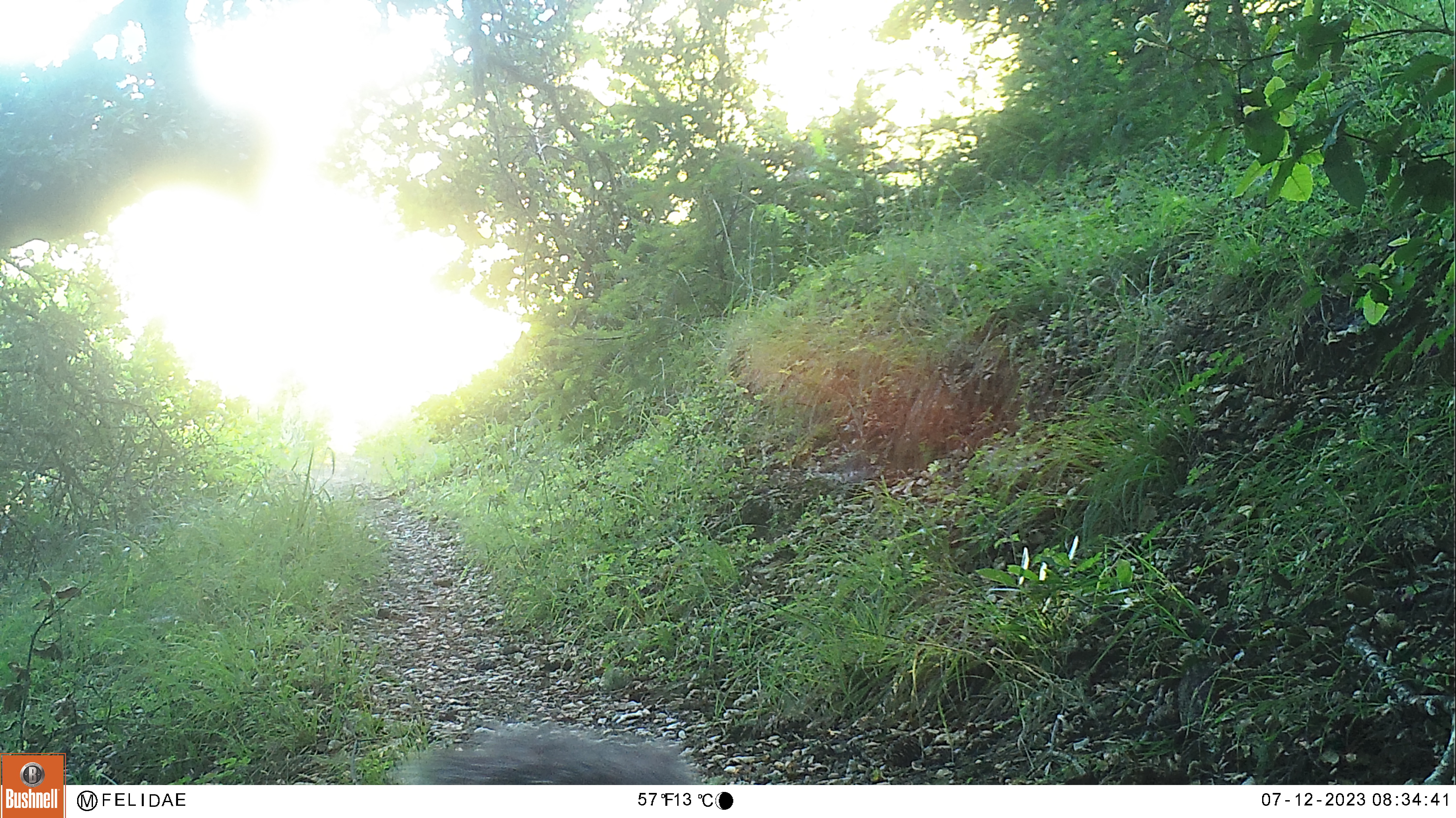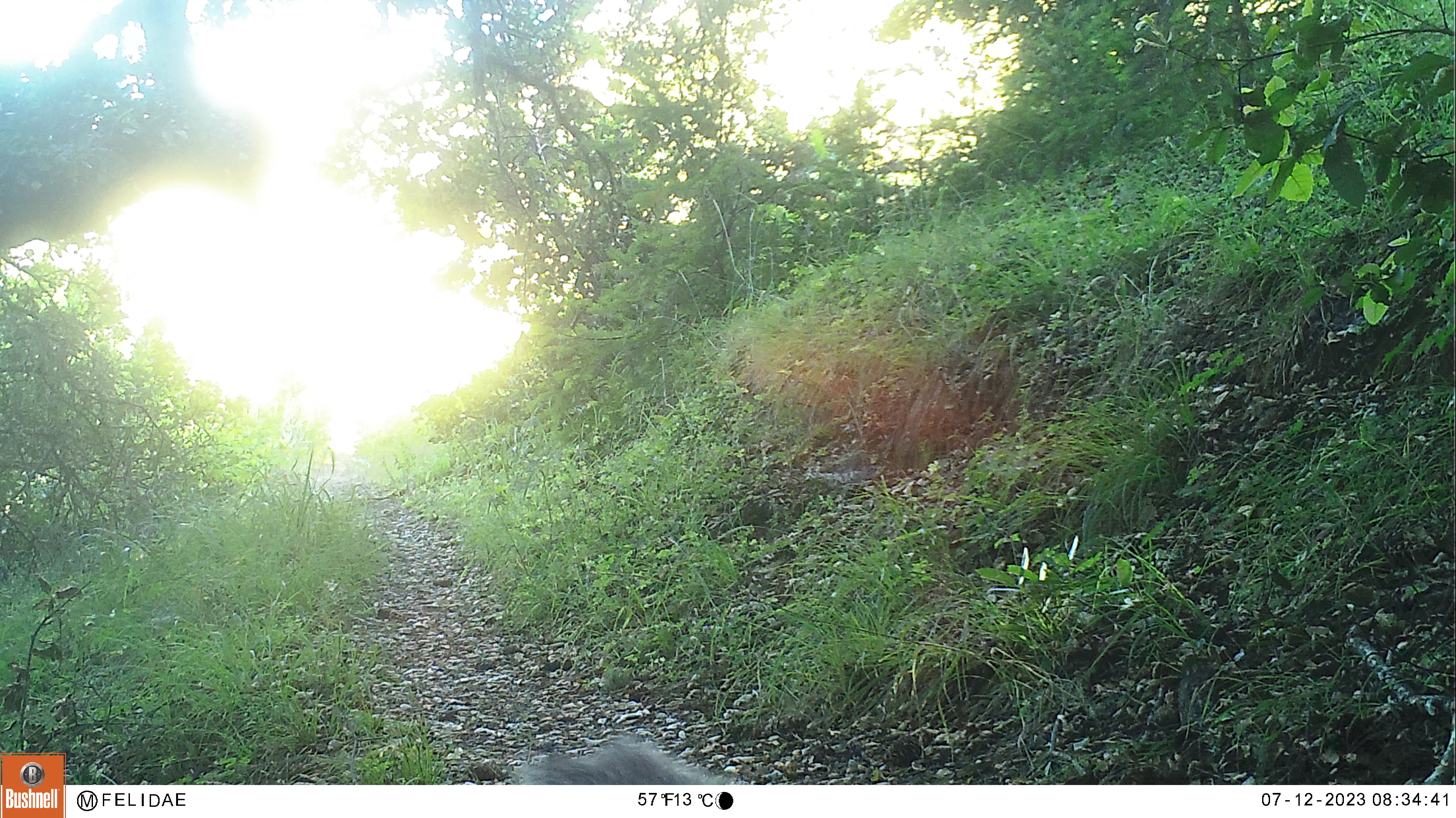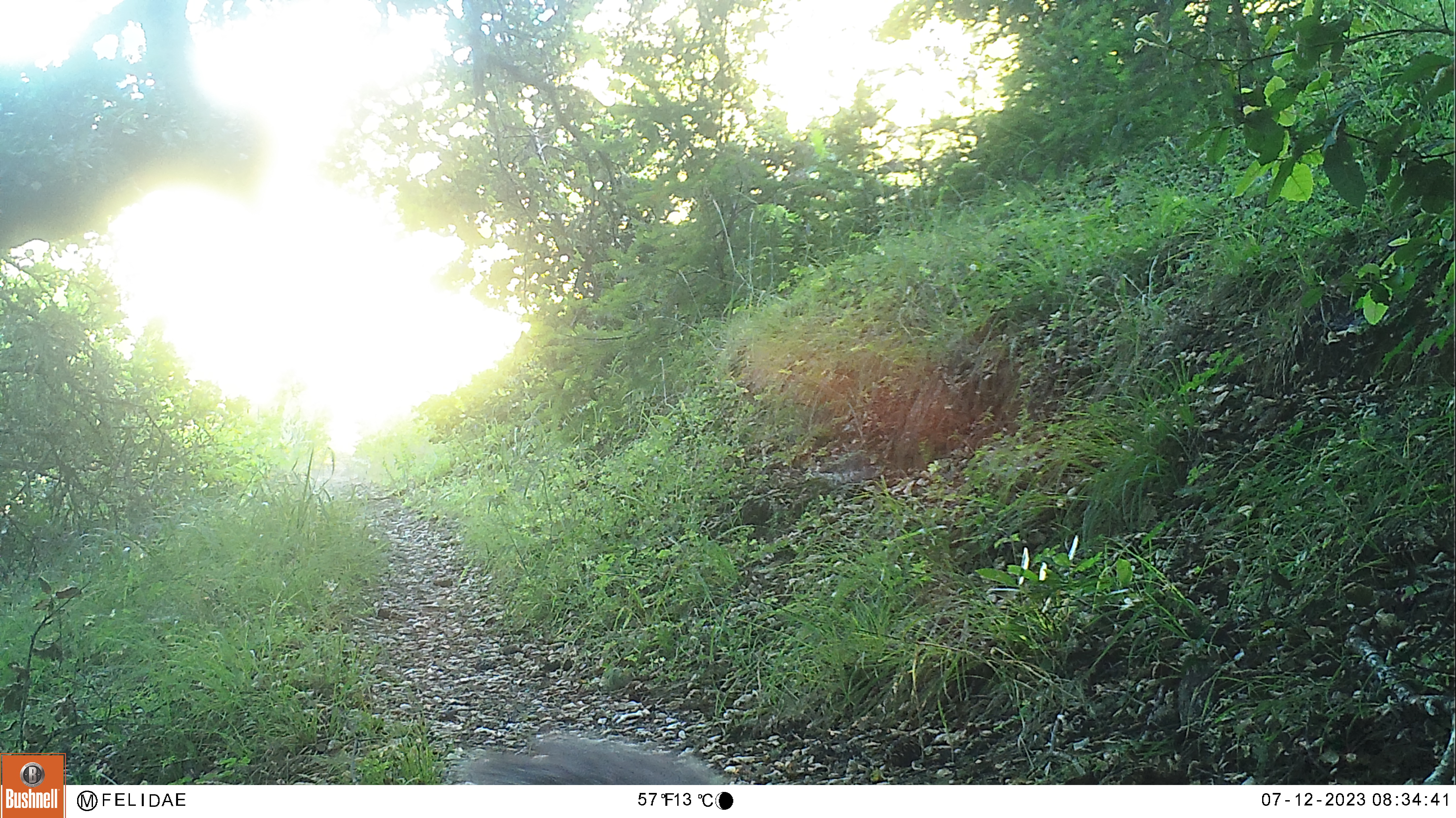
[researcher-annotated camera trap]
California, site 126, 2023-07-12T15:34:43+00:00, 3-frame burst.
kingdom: Animalia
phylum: Chordata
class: Mammalia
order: Rodentia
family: Sciuridae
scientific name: Sciuridae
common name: squirrel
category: unknown squirrel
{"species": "unknown squirrel (squirrel) (Sciuridae)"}